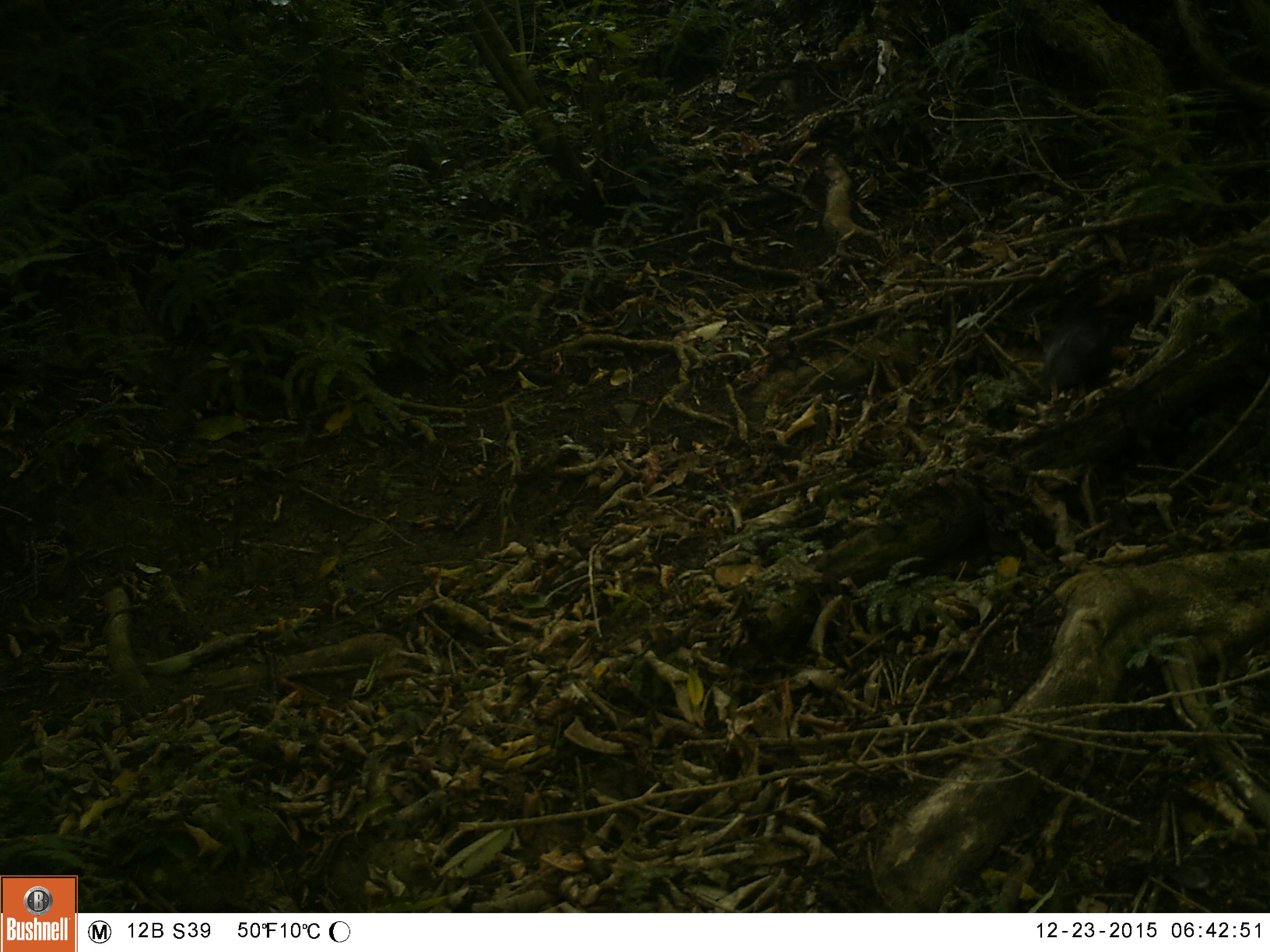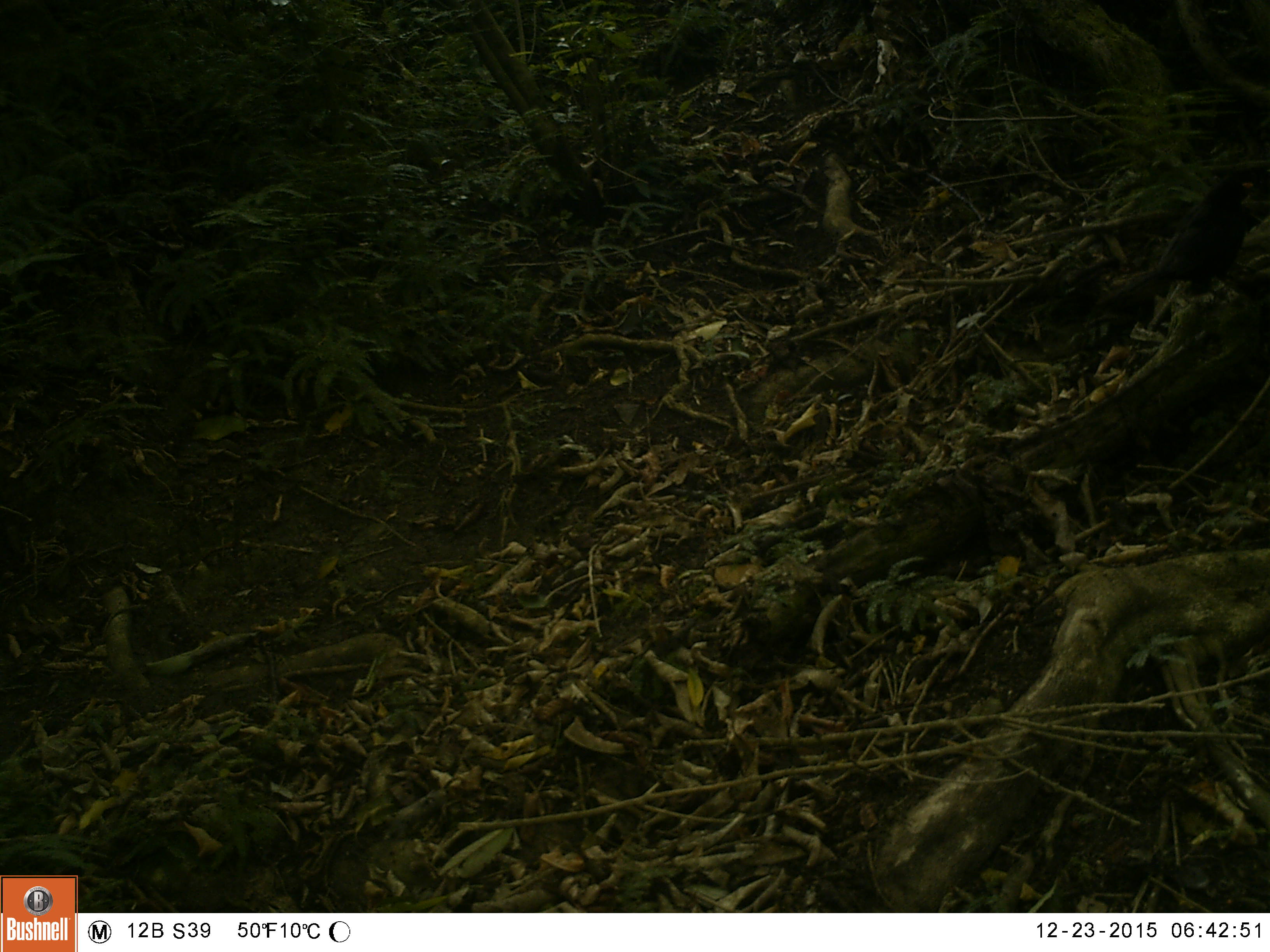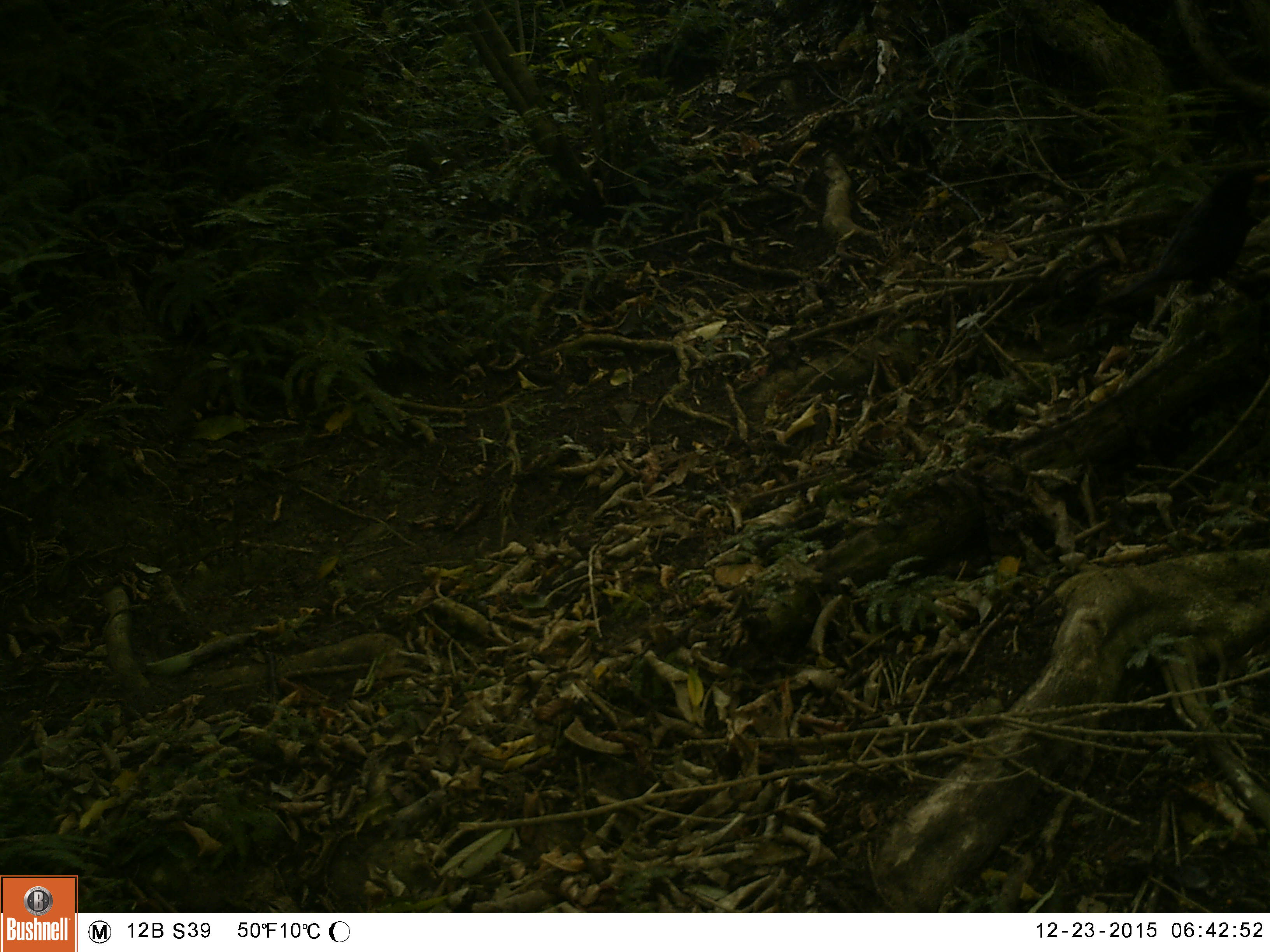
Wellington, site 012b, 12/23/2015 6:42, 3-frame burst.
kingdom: Animalia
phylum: Chordata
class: Aves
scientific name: Aves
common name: bird